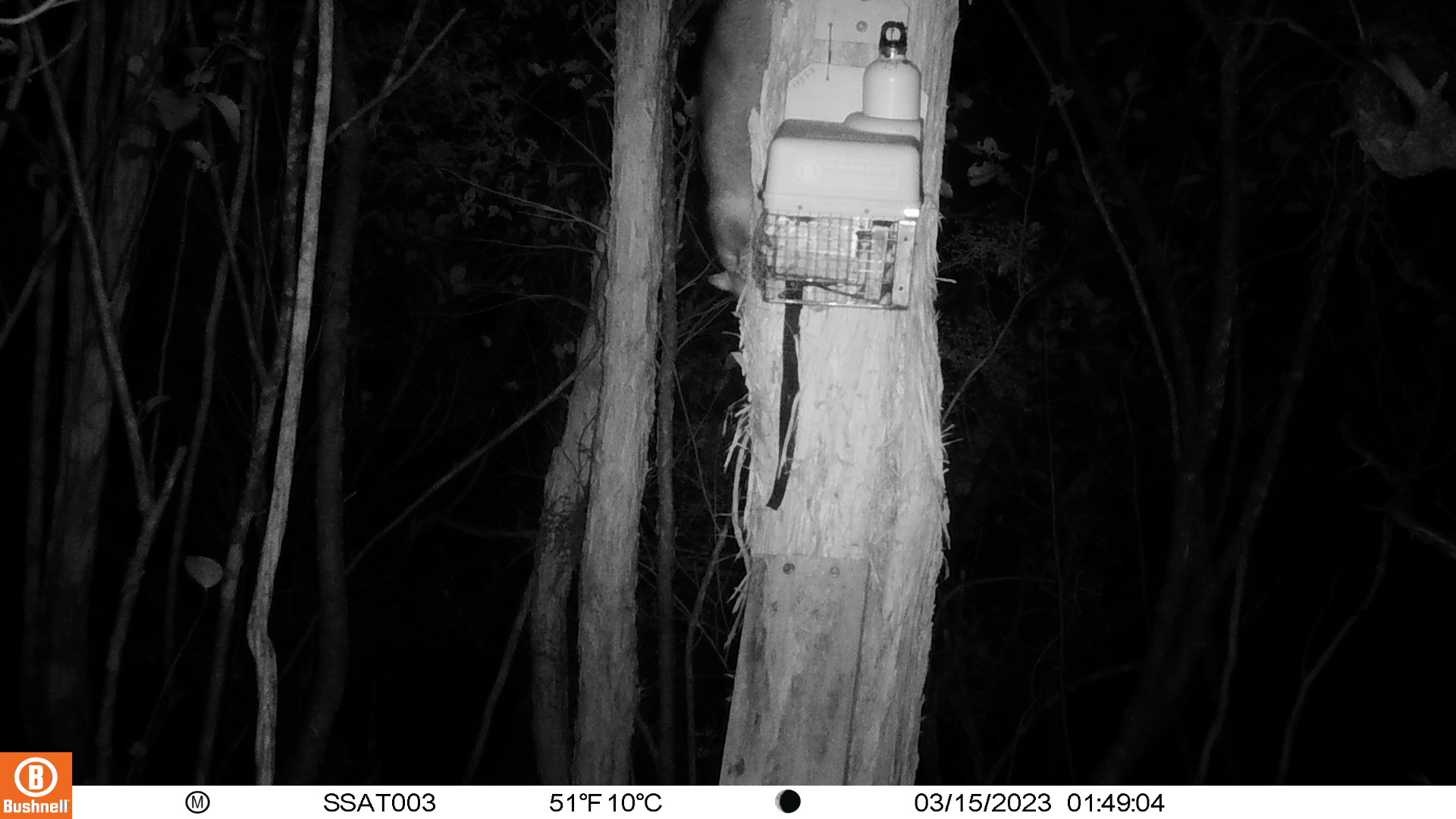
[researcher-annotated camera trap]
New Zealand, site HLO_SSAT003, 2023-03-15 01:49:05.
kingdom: Animalia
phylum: Chordata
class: Mammalia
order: Diprotodontia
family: Phalangeridae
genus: Trichosurus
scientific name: Trichosurus vulpecula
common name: common brushtail possum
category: possum